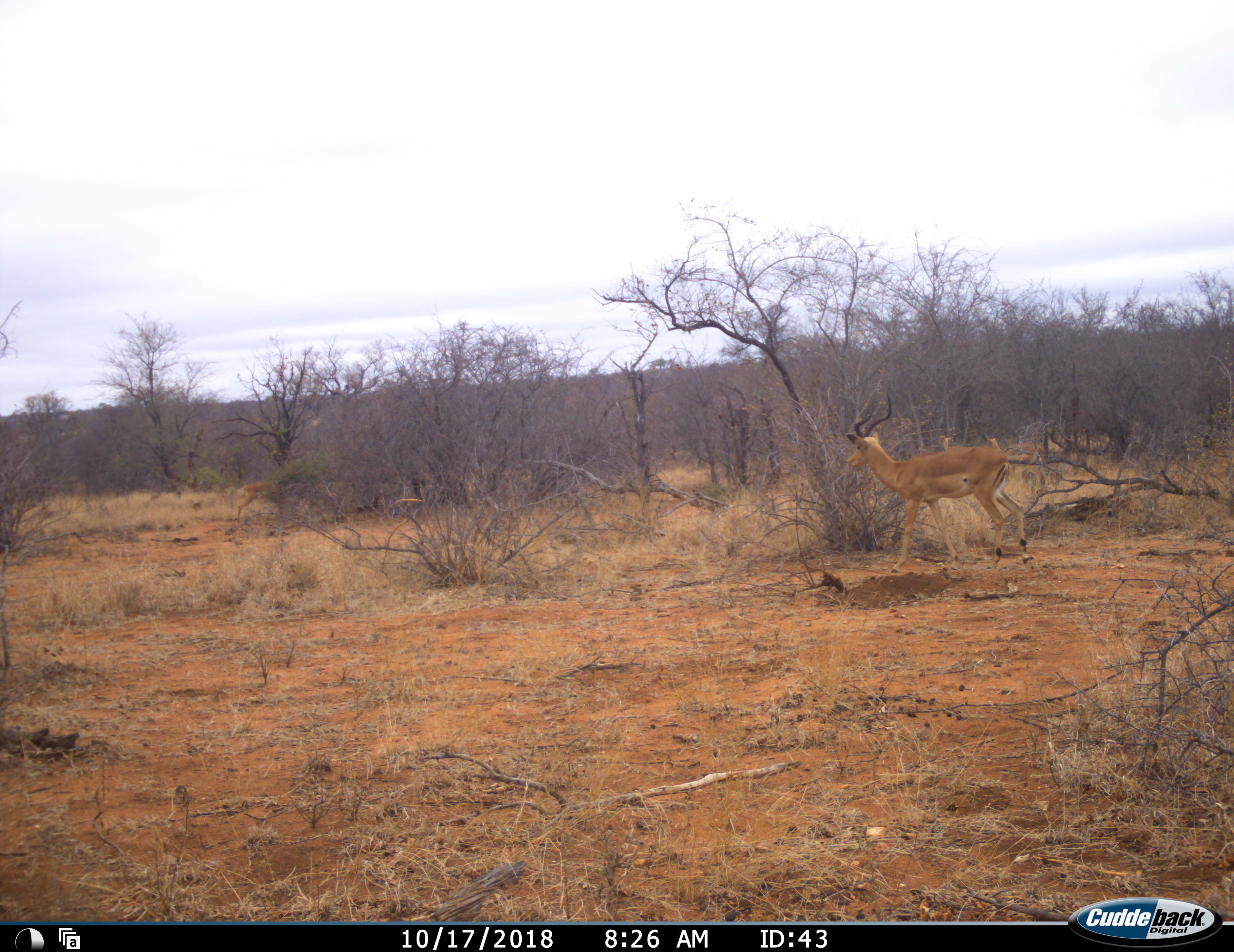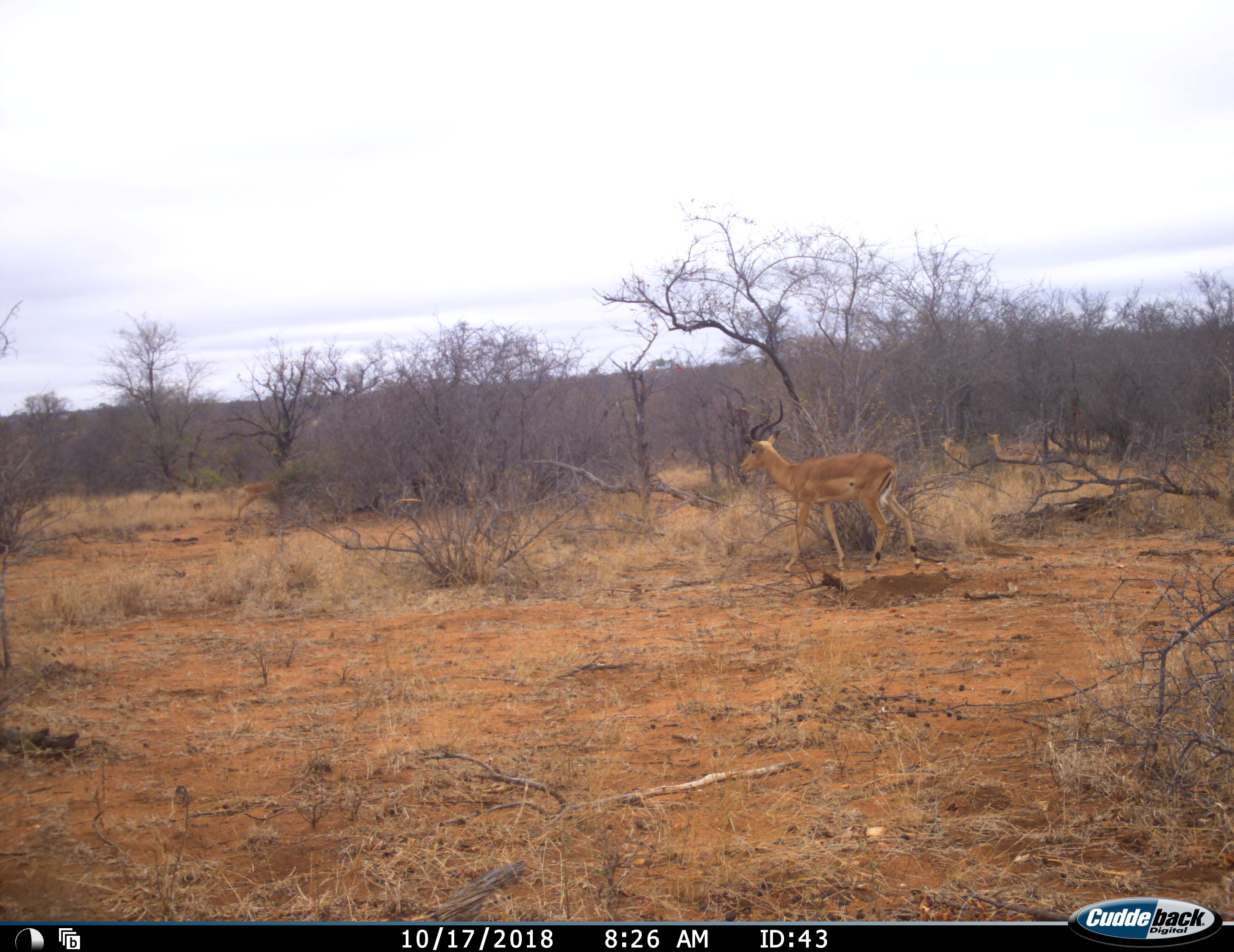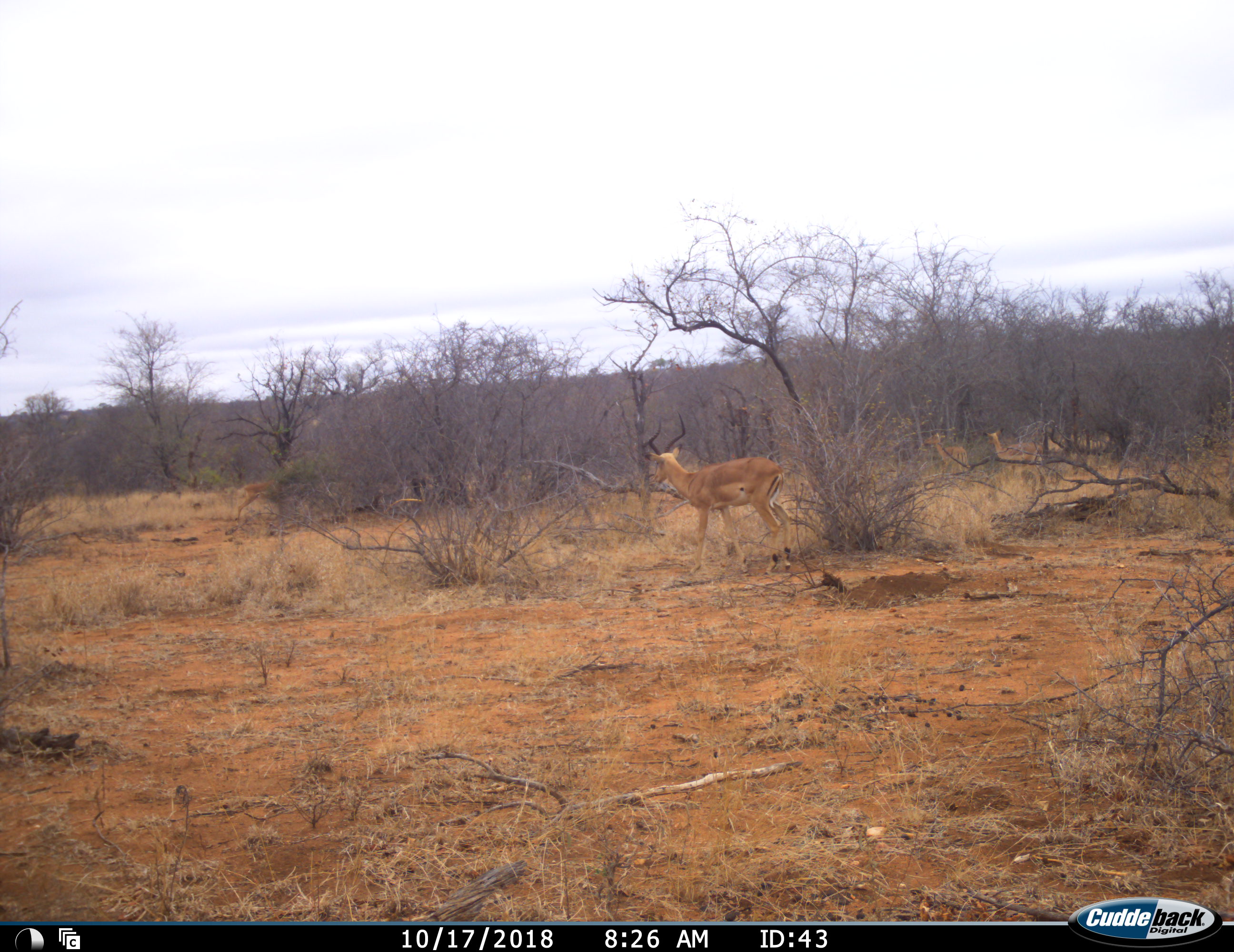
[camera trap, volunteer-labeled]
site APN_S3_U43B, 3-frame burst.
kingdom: Animalia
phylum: Chordata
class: Mammalia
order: Artiodactyla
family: Bovidae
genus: Aepyceros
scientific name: Aepyceros melampus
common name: impala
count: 3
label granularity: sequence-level